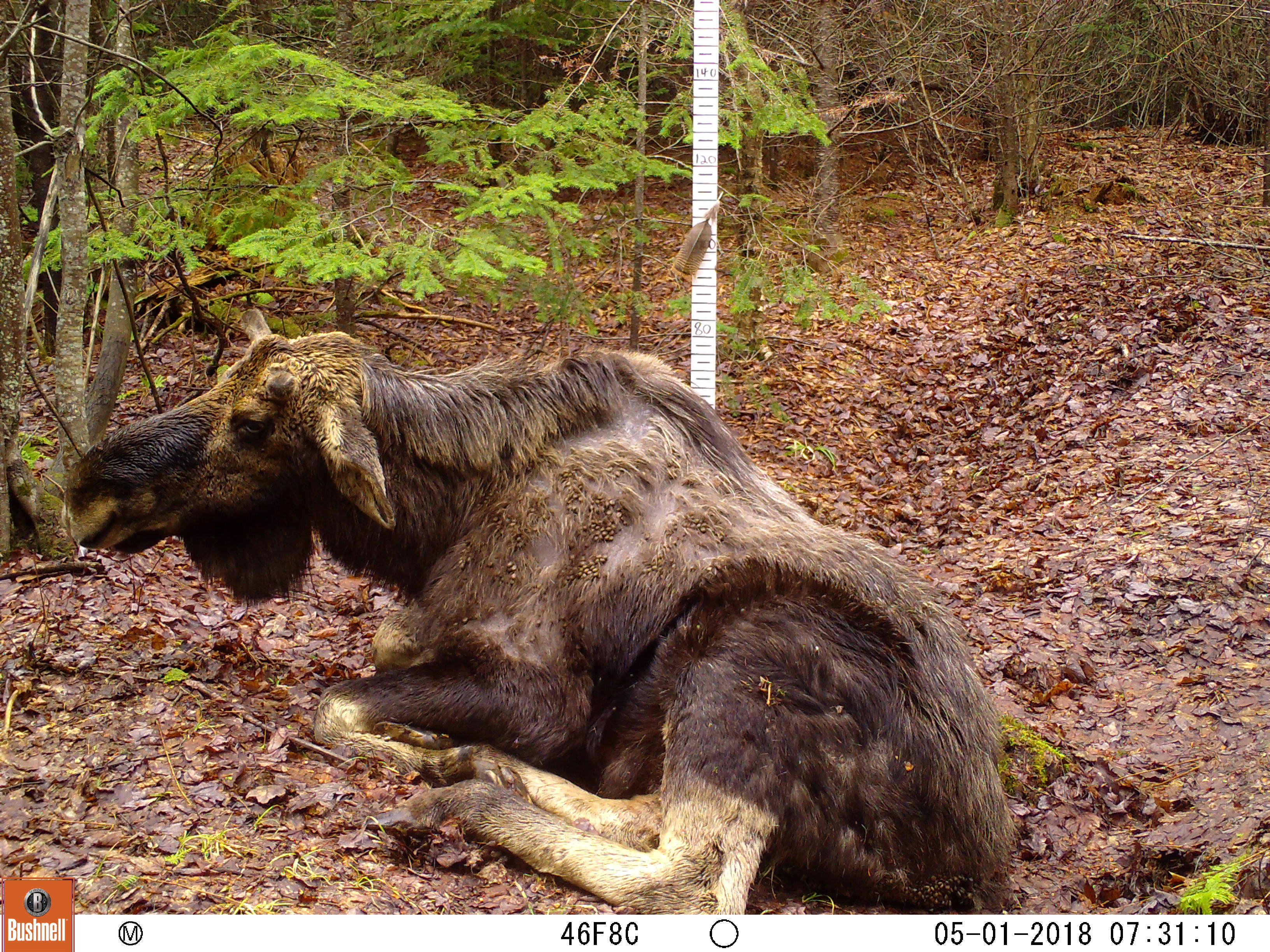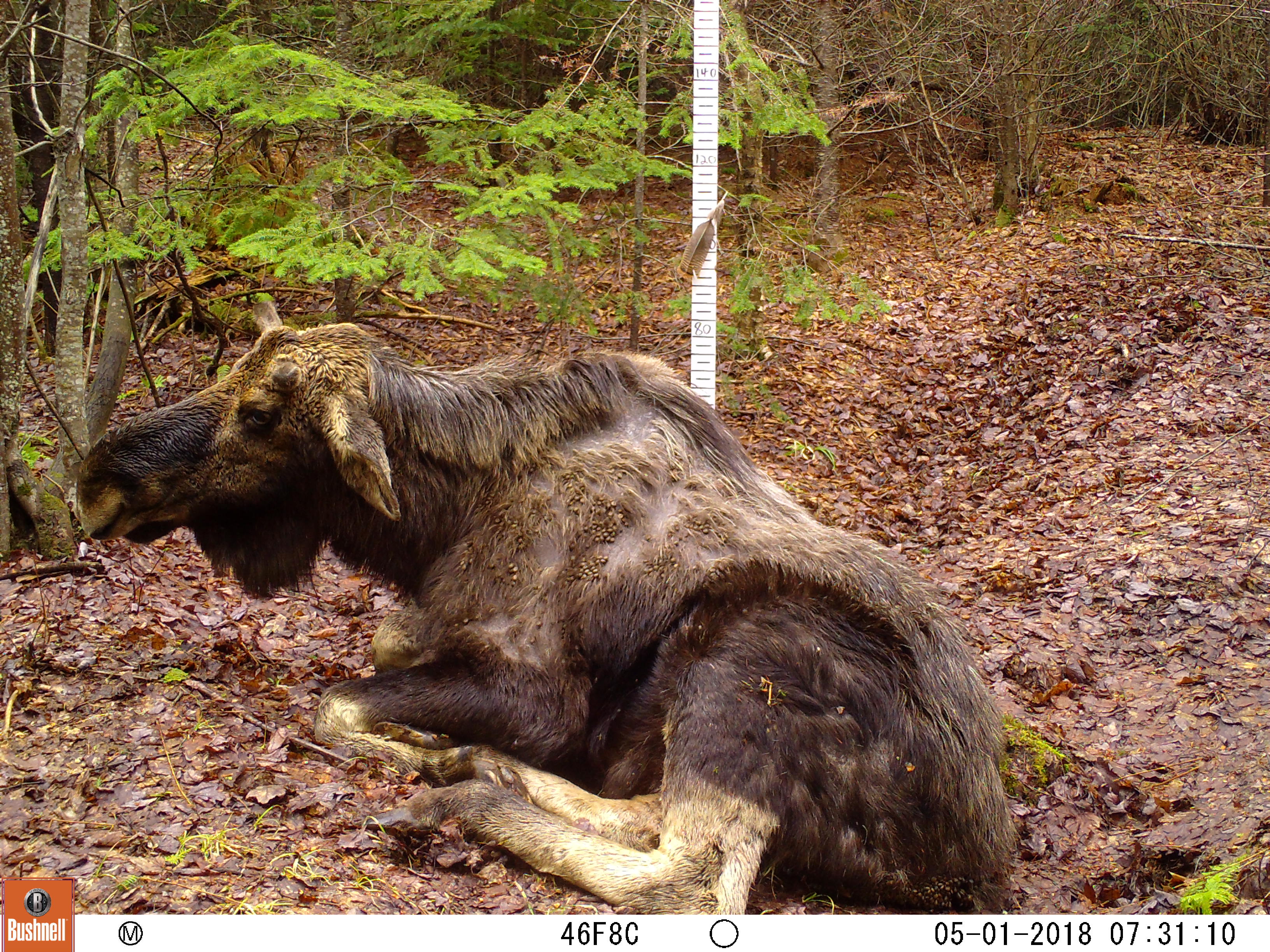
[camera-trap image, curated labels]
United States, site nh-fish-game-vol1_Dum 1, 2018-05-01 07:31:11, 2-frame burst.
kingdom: Animalia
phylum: Chordata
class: Mammalia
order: Artiodactyla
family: Cervidae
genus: Alces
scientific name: Alces alces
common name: moose